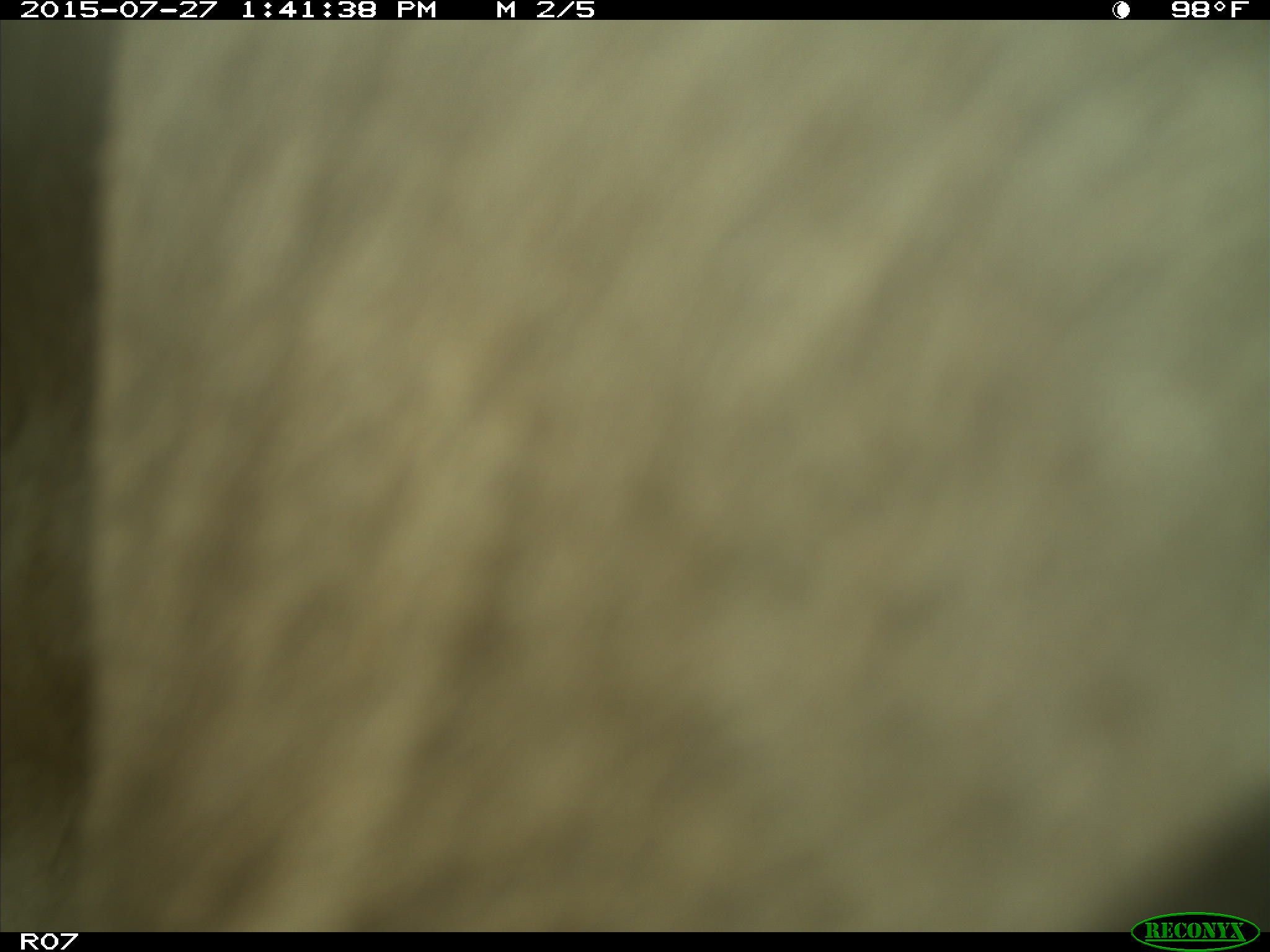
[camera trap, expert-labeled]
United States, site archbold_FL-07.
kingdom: Animalia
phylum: Chordata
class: Mammalia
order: Artiodactyla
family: Bovidae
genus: Bos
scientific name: Bos taurus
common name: domestic cow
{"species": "Bos taurus (domestic cow)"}